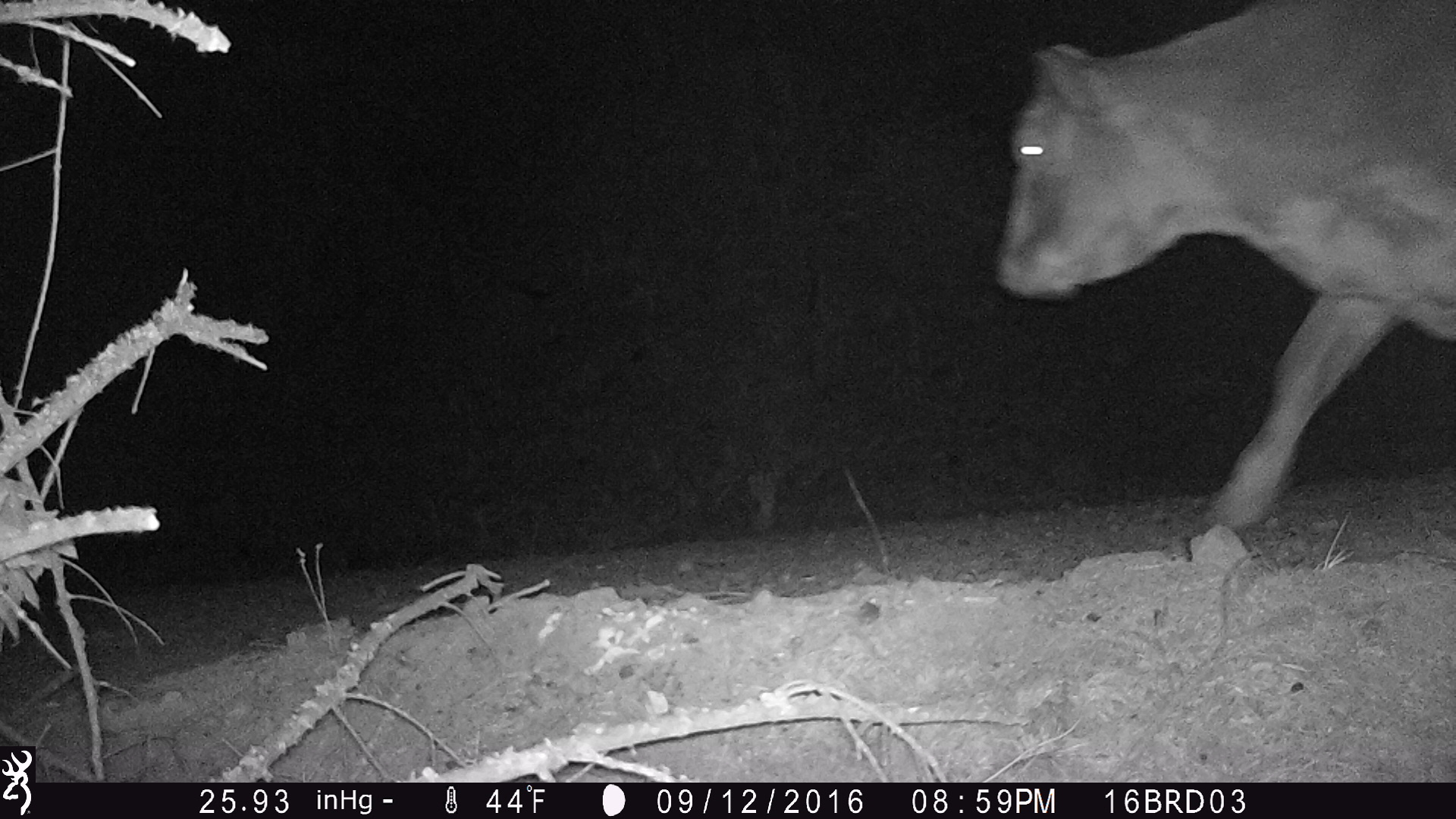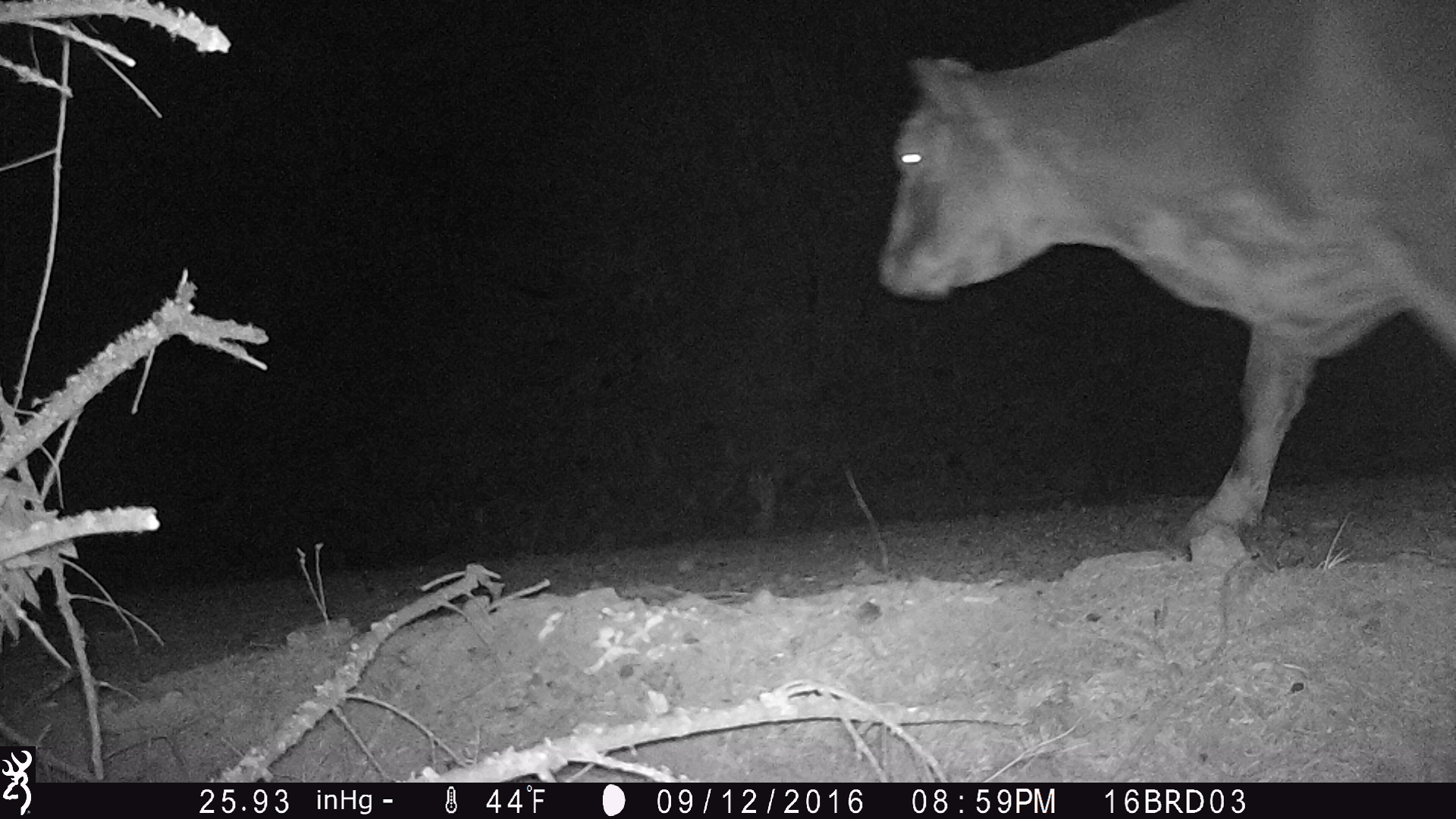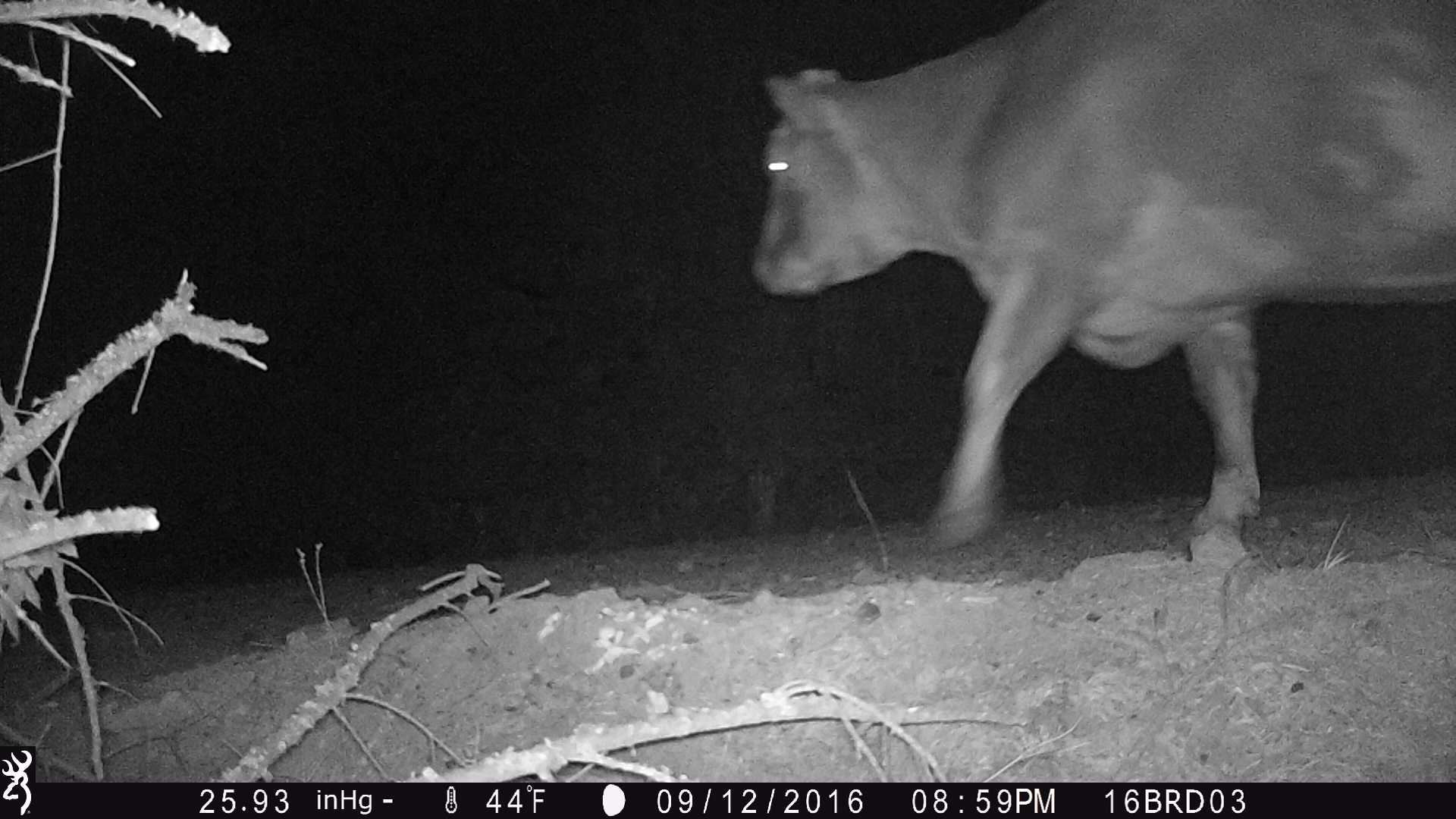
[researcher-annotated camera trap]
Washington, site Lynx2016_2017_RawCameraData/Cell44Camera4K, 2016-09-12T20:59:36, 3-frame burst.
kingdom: Animalia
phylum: Chordata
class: Mammalia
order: Artiodactyla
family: Bovidae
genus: Bos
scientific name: Bos taurus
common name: domestic cattle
Domestic cattle (Bos taurus). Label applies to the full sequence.